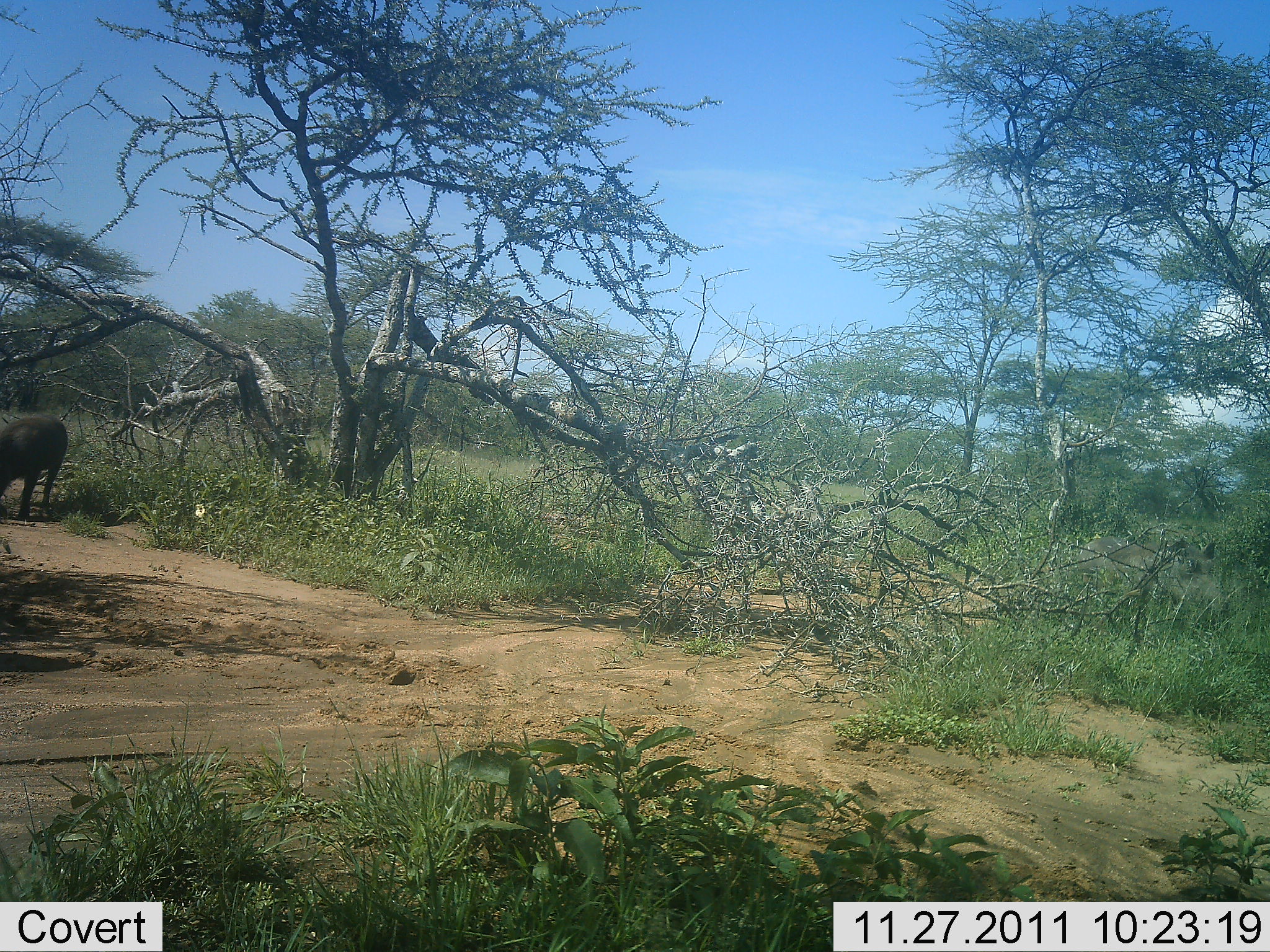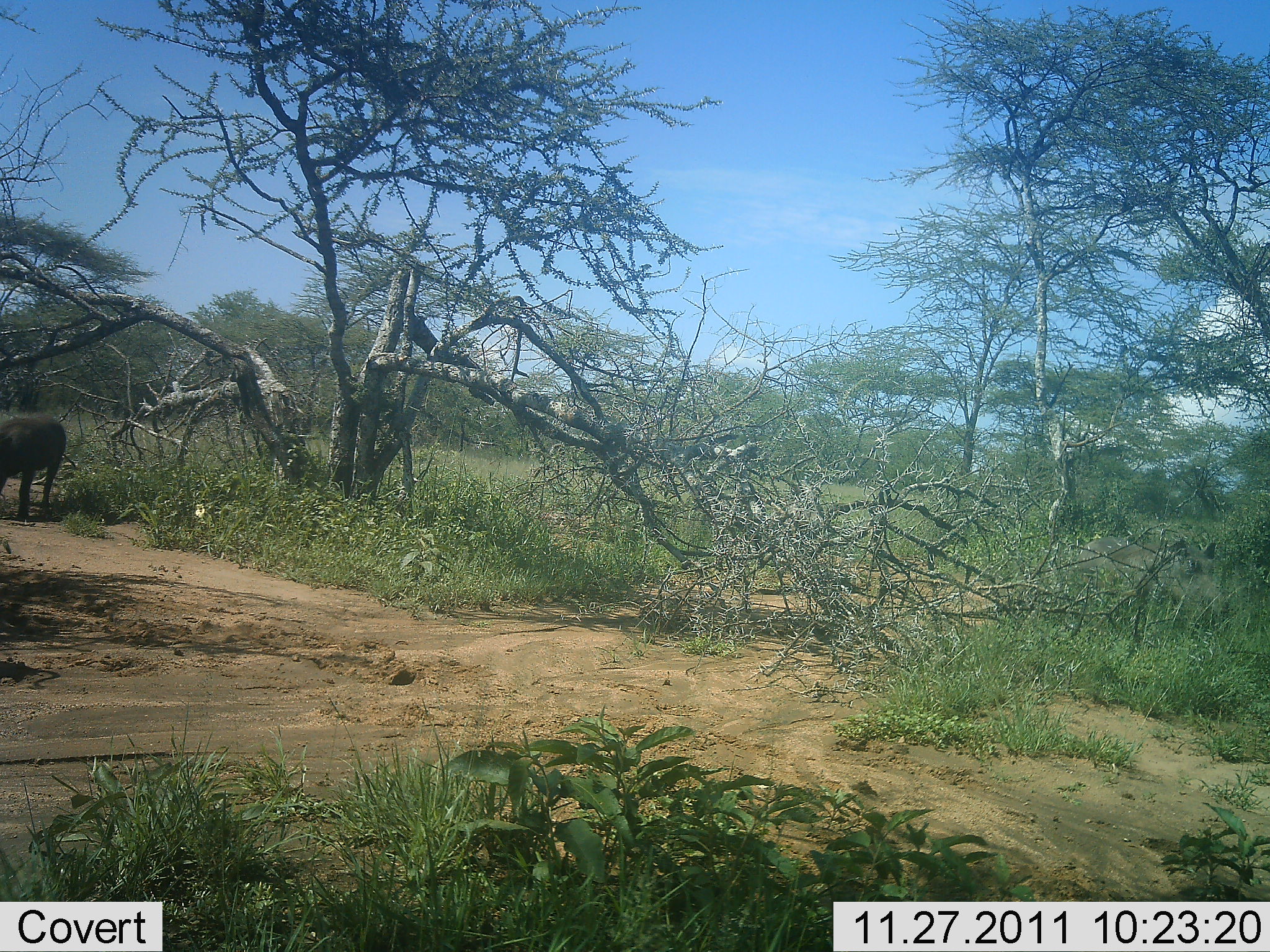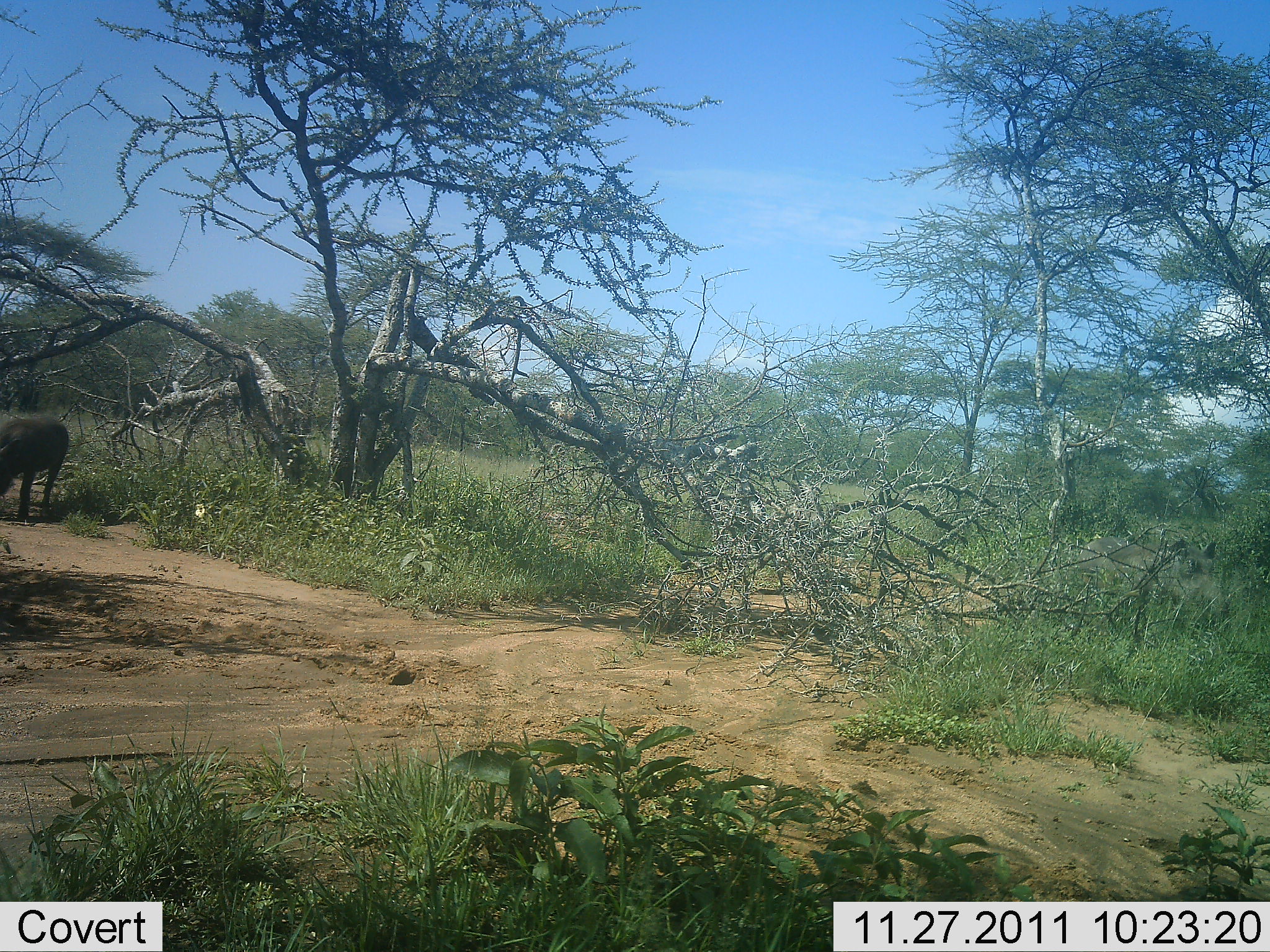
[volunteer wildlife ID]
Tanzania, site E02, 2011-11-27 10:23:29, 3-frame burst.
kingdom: Animalia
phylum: Chordata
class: Mammalia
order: Artiodactyla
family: Suidae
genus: Phacochoerus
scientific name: Phacochoerus africanus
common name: warthog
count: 1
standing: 55%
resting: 0%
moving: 0%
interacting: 0%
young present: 0%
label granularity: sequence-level